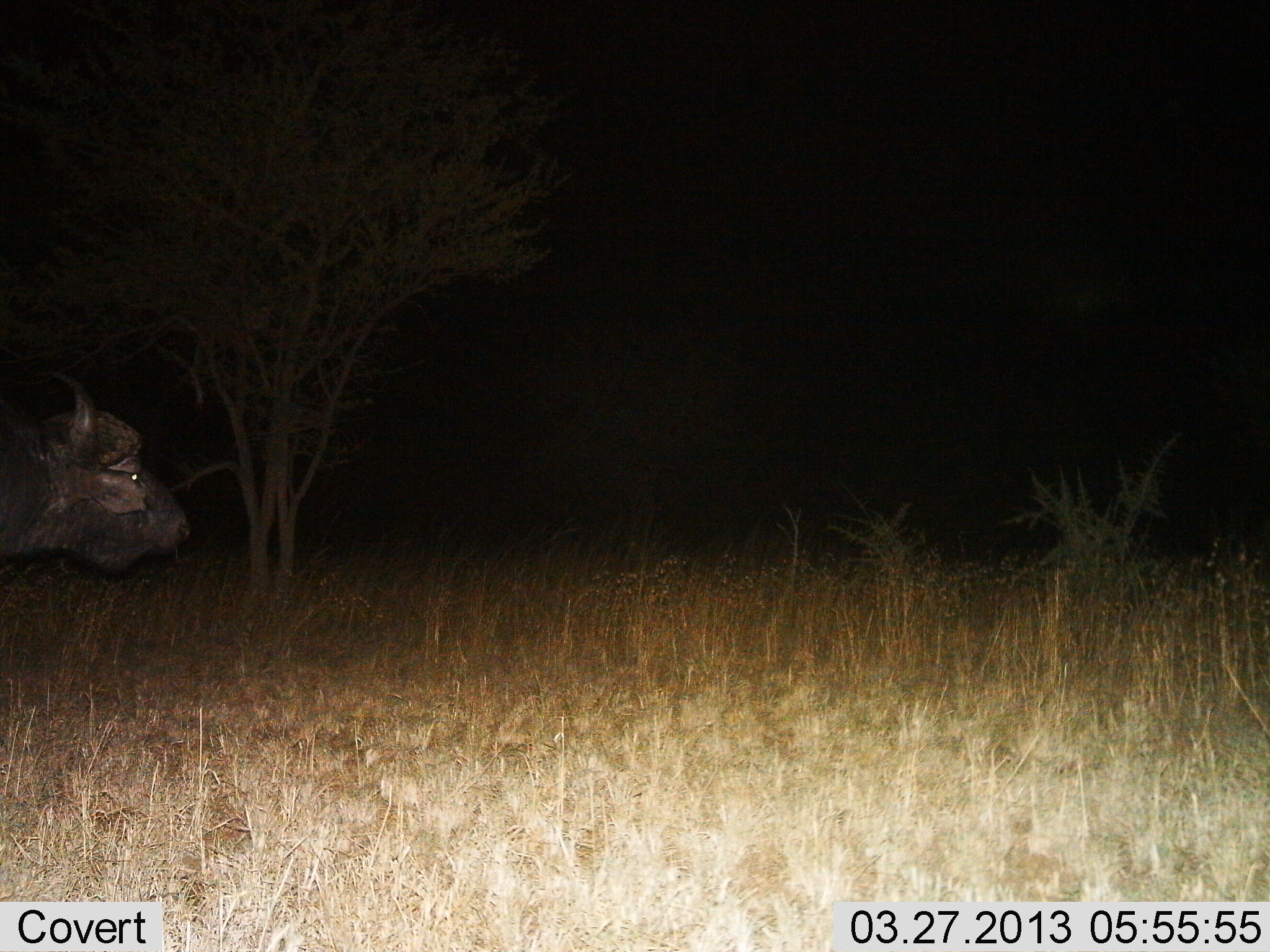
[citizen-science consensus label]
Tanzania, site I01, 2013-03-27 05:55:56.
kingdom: Animalia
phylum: Chordata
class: Mammalia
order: Artiodactyla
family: Bovidae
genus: Syncerus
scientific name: Syncerus caffer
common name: cape buffalo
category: buffalo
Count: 1.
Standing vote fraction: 43%.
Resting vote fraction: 0%.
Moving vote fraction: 60%.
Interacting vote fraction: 0%.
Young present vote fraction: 0%.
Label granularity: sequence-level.